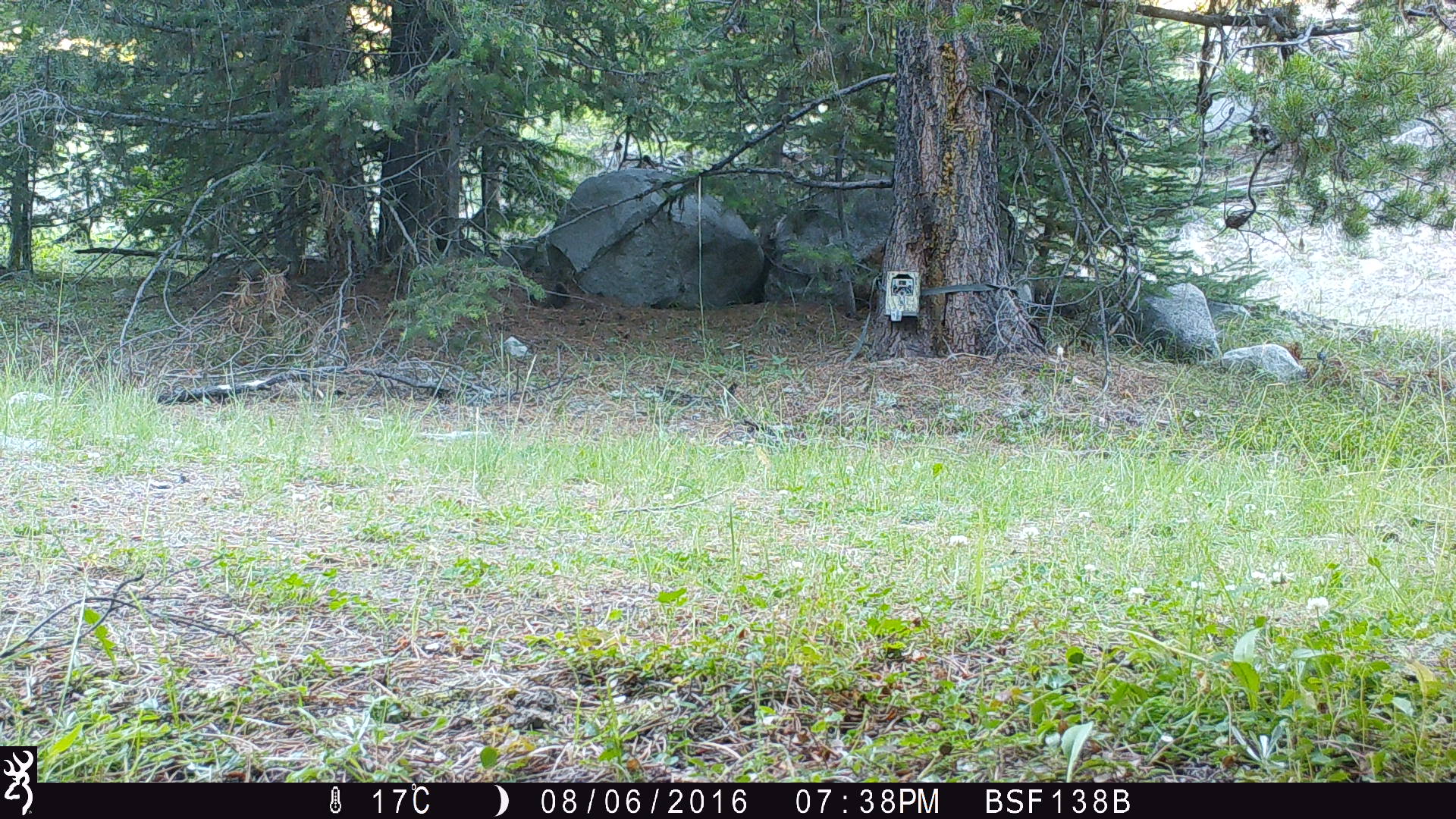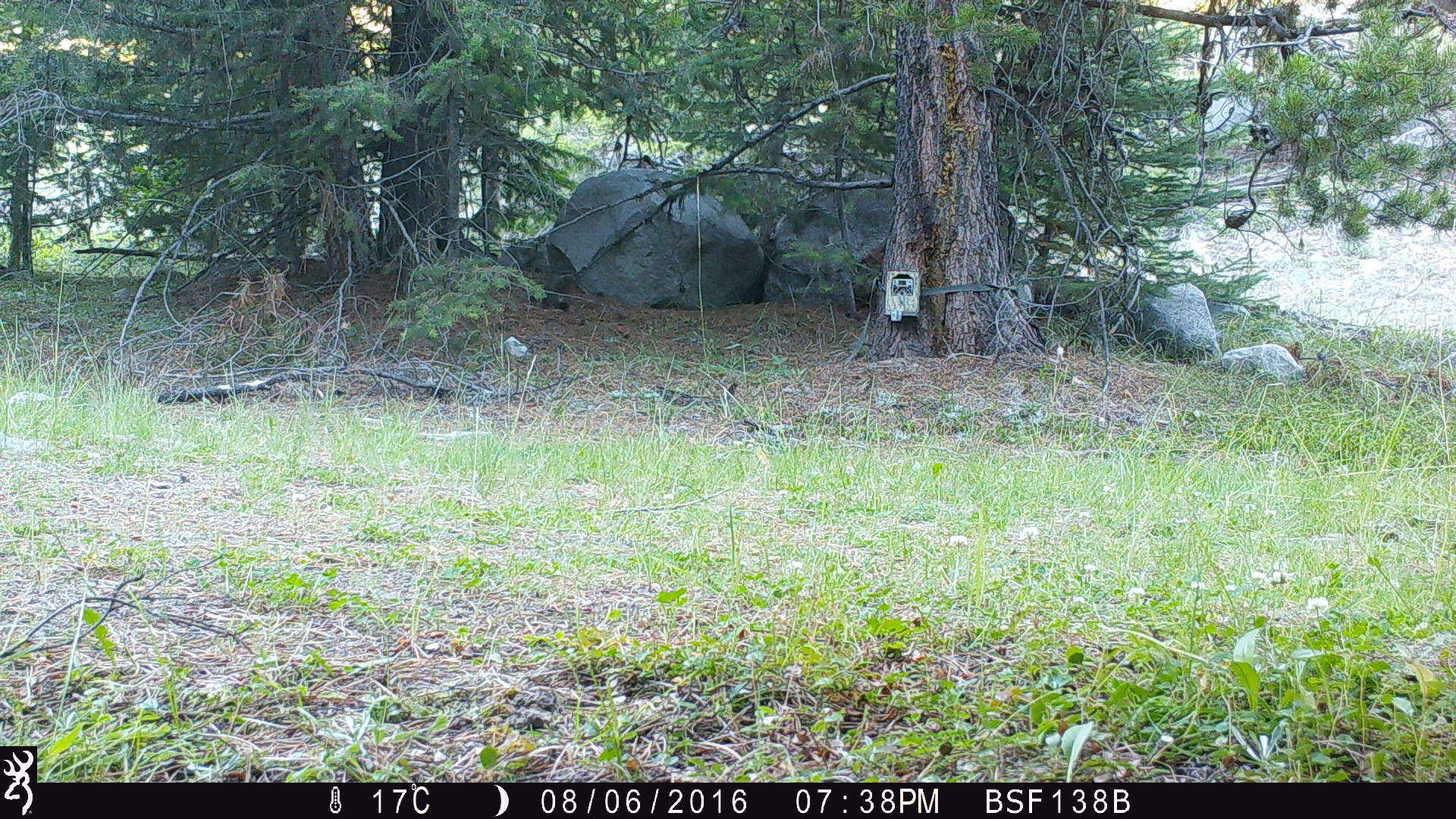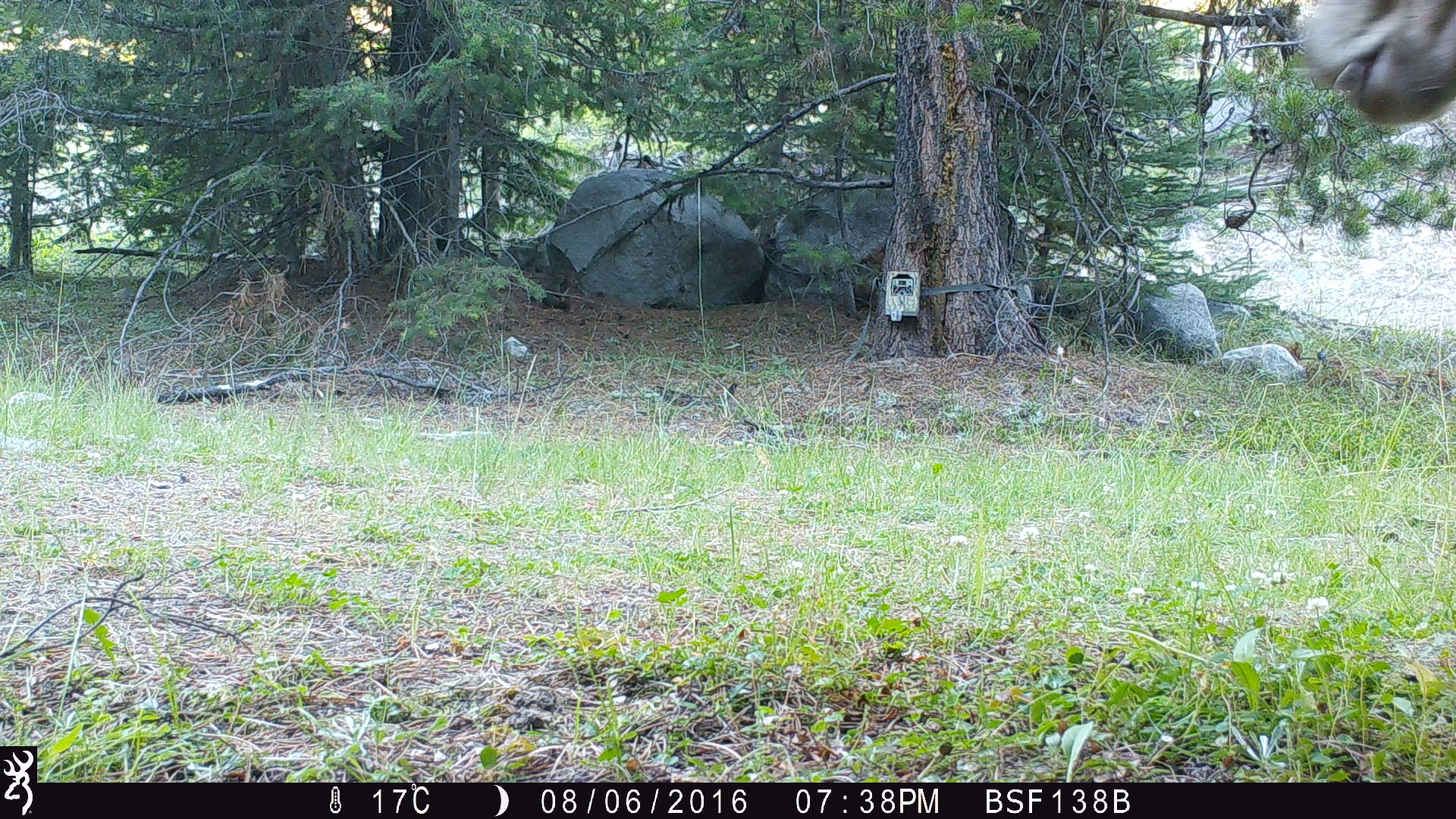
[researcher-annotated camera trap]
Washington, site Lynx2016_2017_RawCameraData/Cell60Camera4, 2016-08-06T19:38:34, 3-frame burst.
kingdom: Animalia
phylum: Chordata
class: Mammalia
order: Artiodactyla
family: Bovidae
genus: Bos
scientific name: Bos taurus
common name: domestic cattle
Domestic cattle (Bos taurus). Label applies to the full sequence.